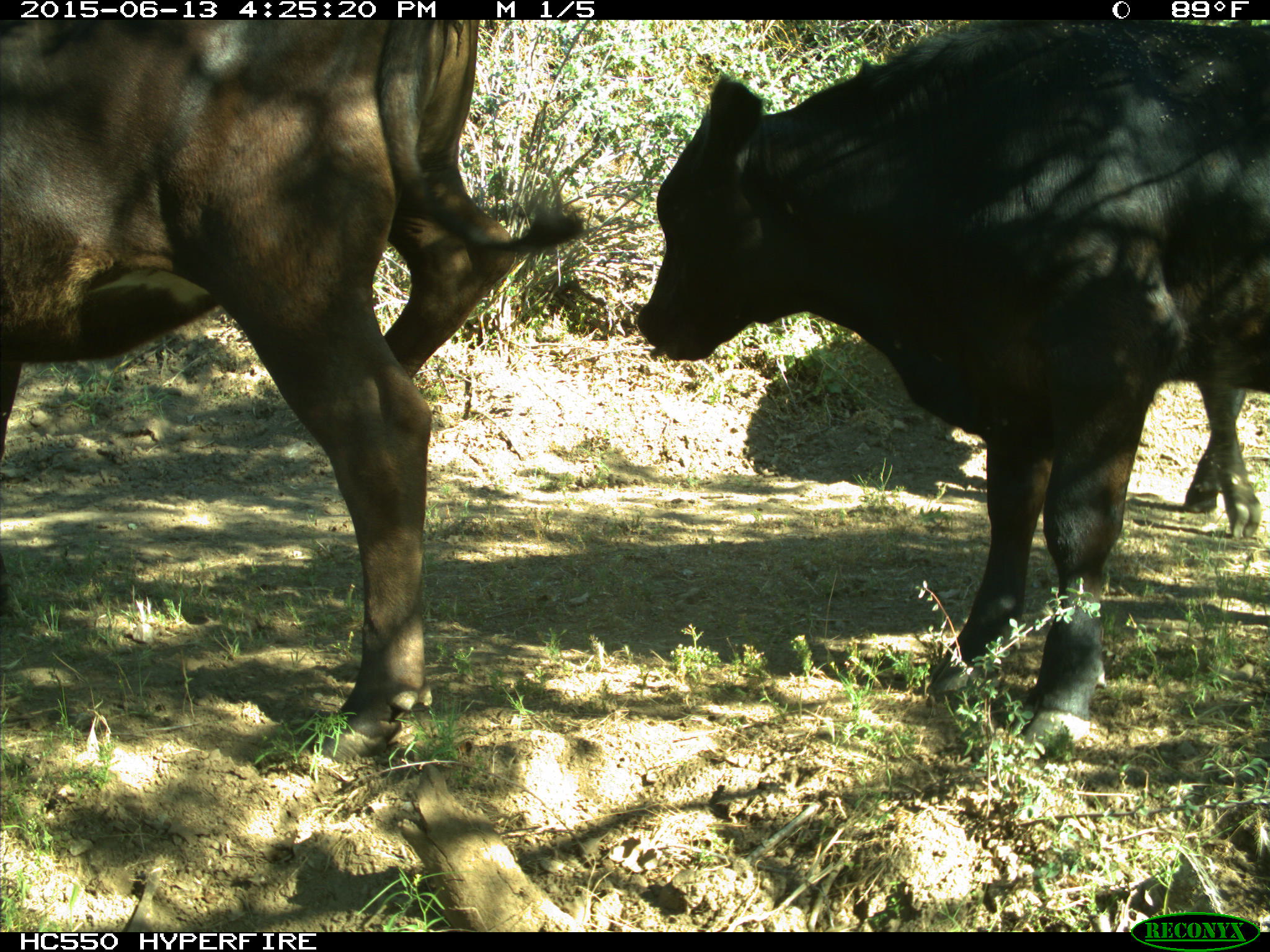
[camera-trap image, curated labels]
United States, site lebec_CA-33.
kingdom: Animalia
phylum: Chordata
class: Mammalia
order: Artiodactyla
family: Bovidae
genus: Bos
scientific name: Bos taurus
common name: domestic cow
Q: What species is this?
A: Bos taurus (domestic cow).